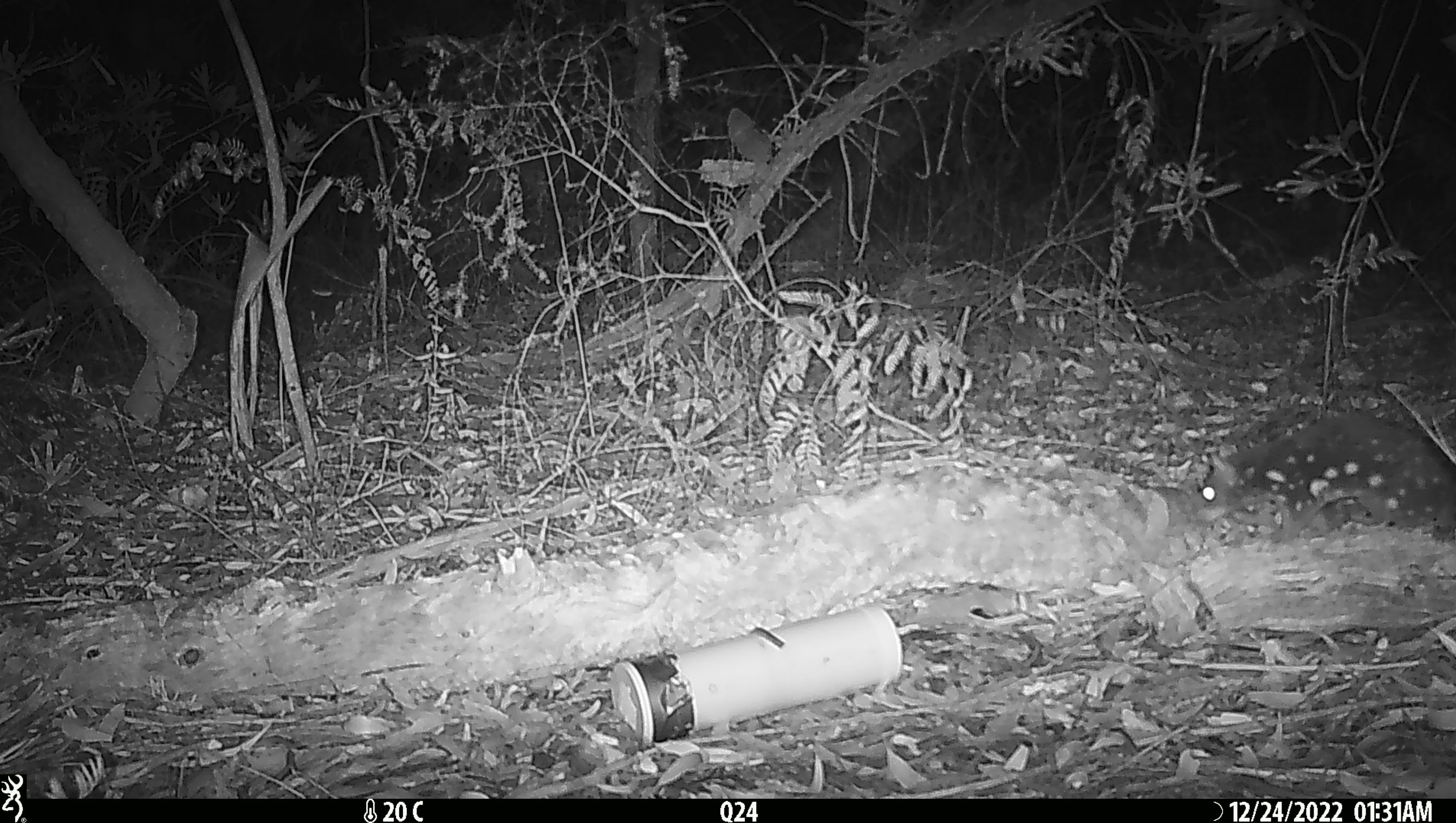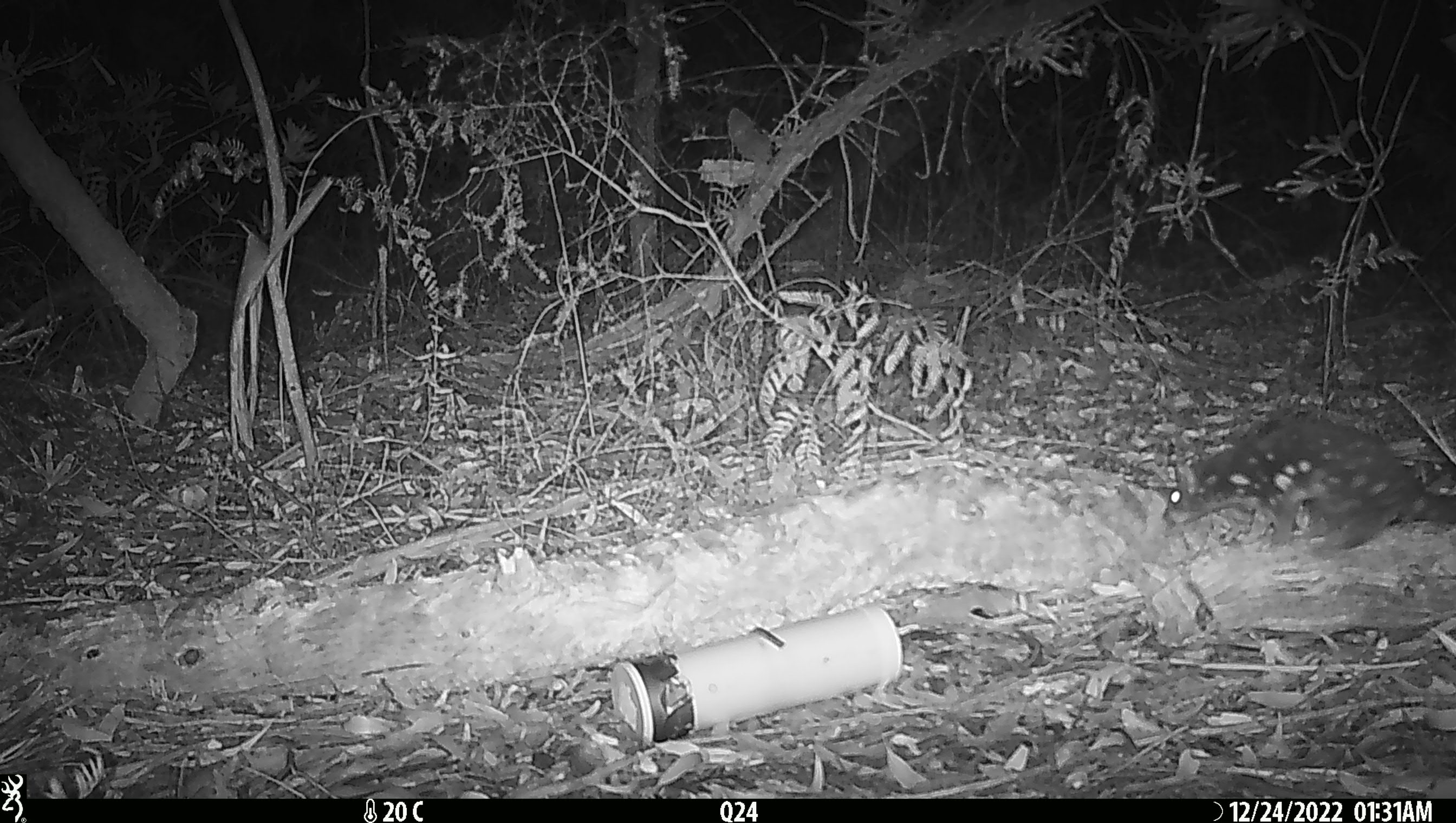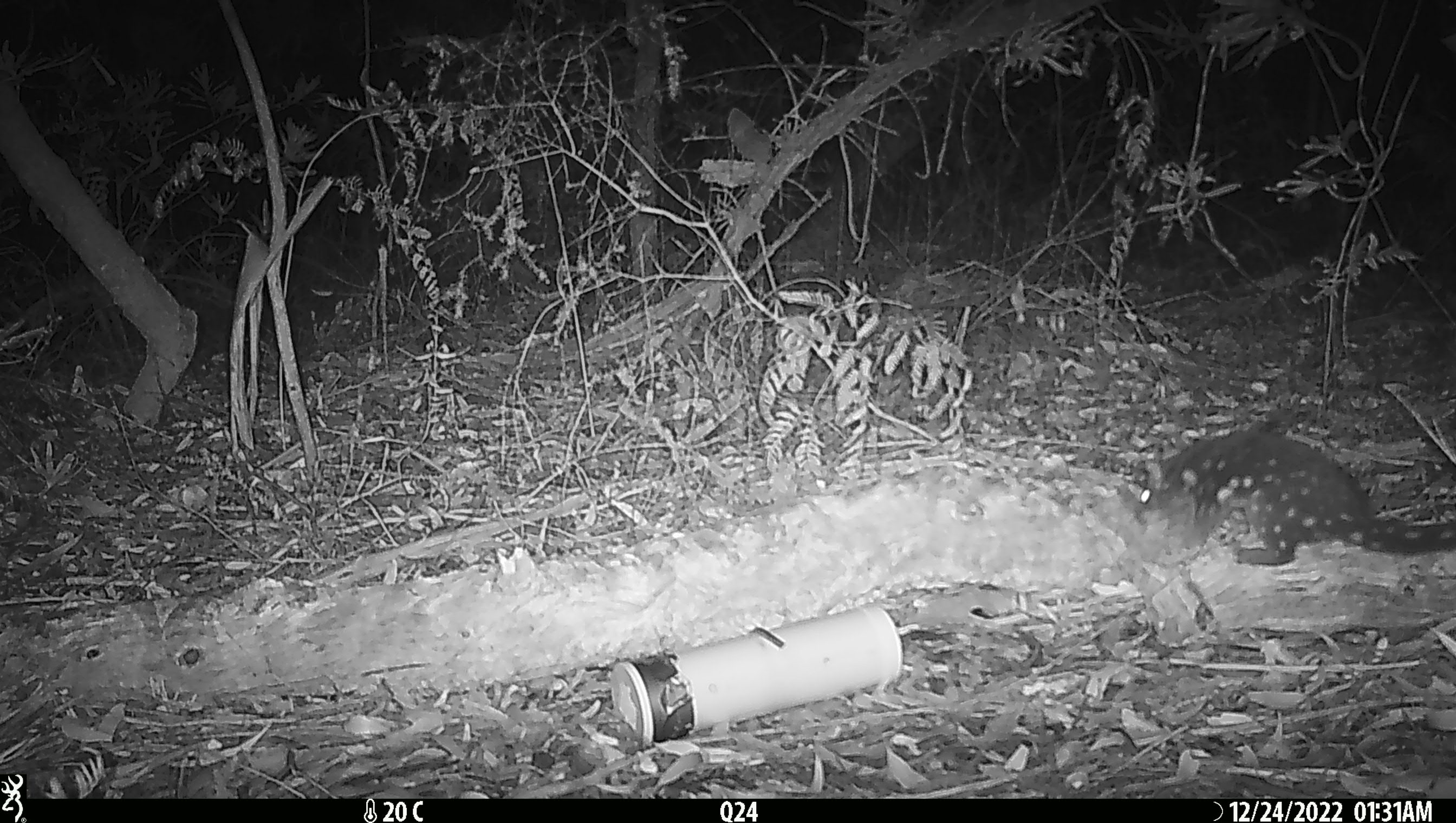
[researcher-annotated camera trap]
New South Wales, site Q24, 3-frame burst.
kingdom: Animalia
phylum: Chordata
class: Mammalia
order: Dasyuromorphia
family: Dasyuridae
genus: Dasyurus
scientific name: Dasyurus maculatus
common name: spotted-tailed quoll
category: quoll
Quoll (spotted-tailed quoll) (Dasyurus maculatus).